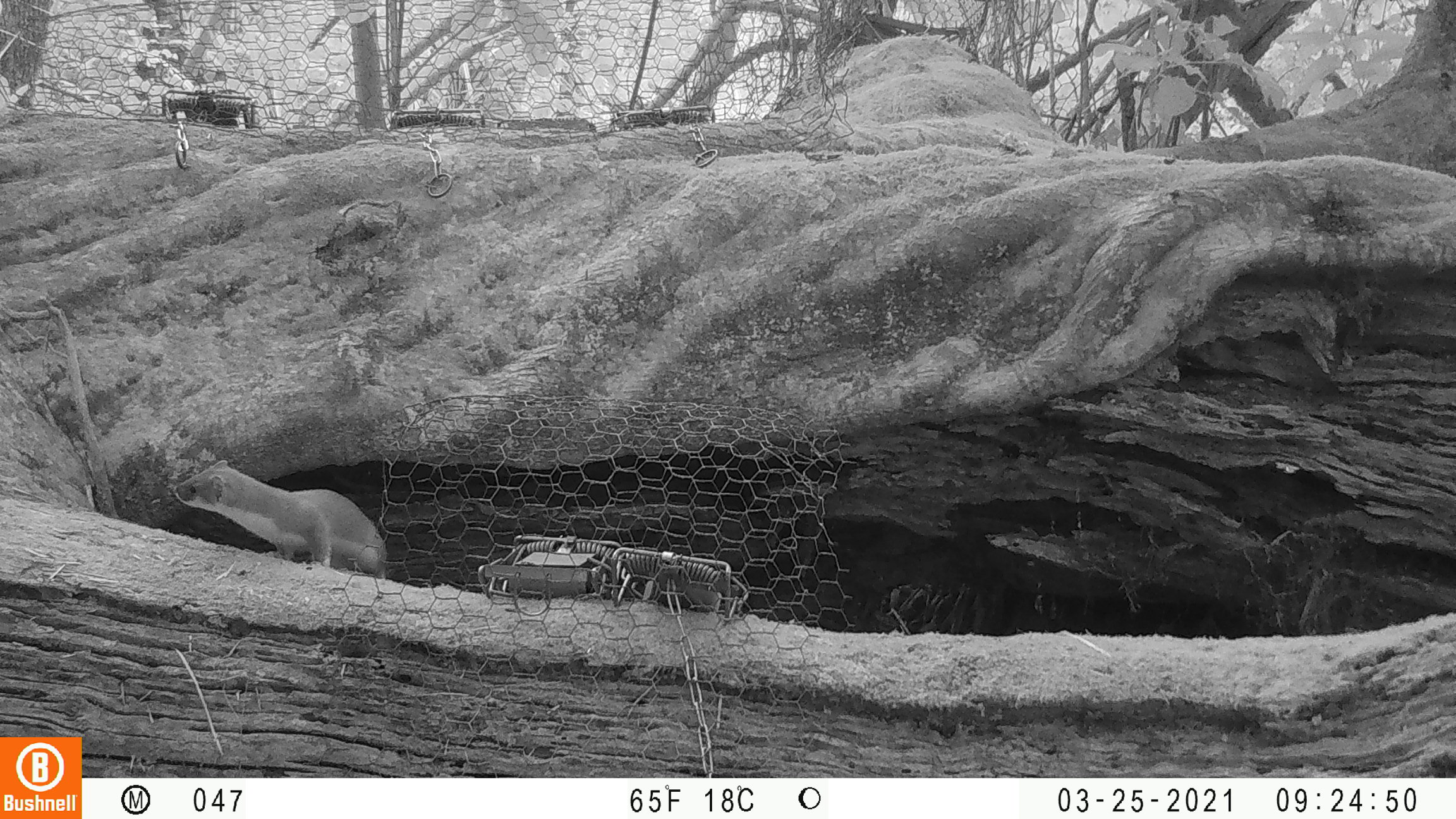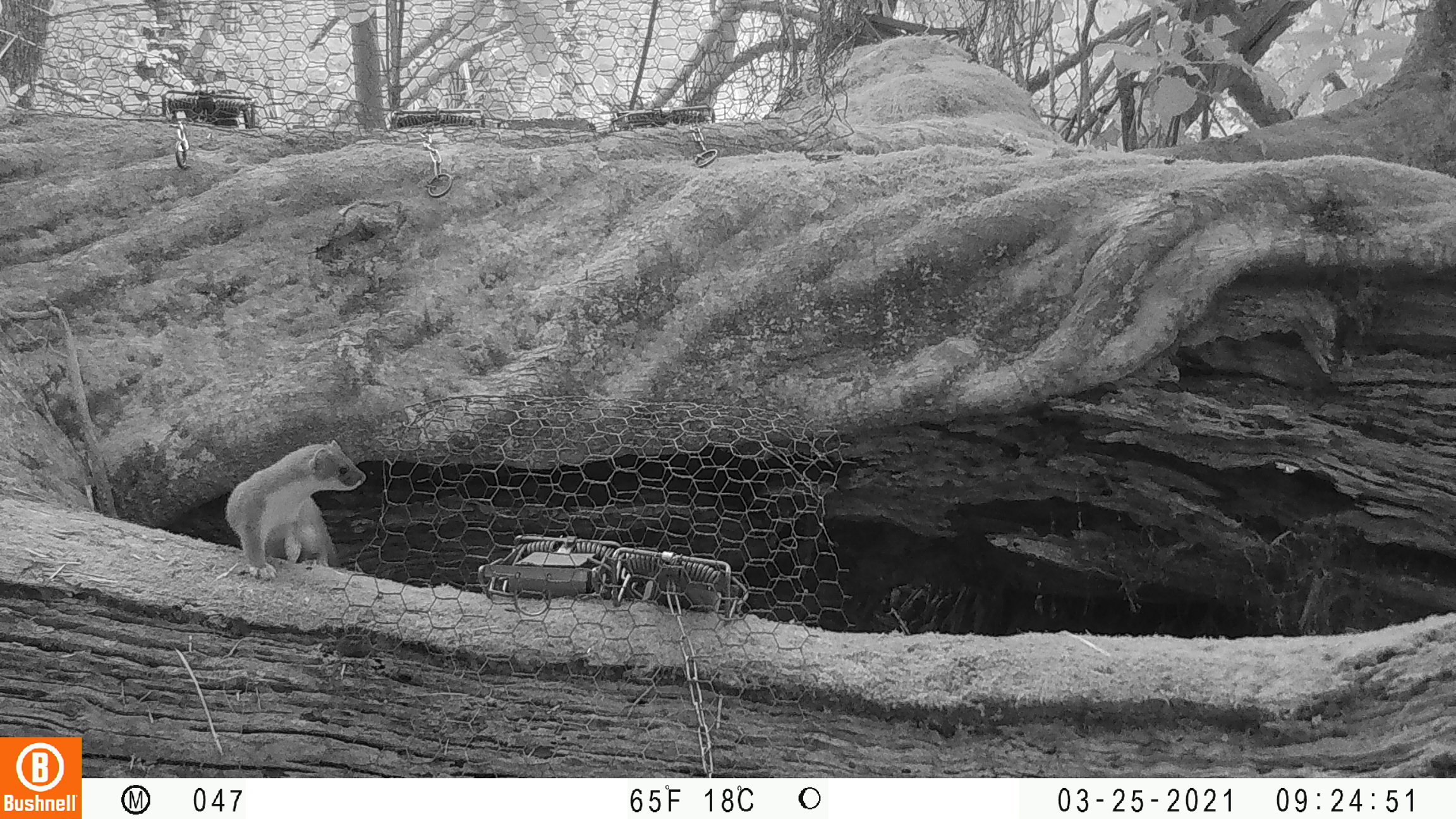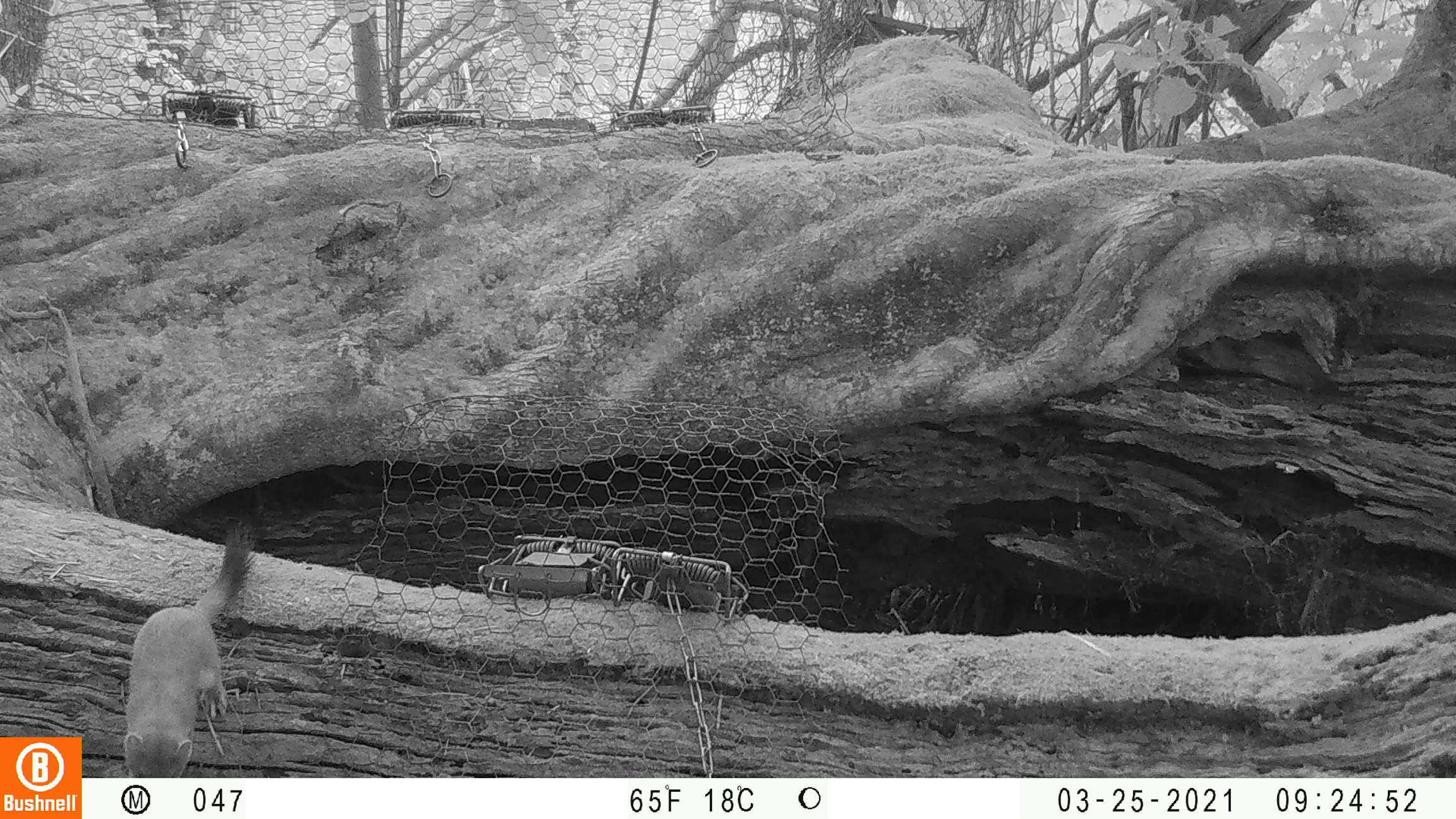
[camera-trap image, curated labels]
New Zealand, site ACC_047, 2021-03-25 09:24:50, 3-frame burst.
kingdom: Animalia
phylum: Chordata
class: Mammalia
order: Carnivora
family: Mustelidae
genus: Mustela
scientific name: Mustela erminea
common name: stoat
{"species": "stoat (Mustela erminea)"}